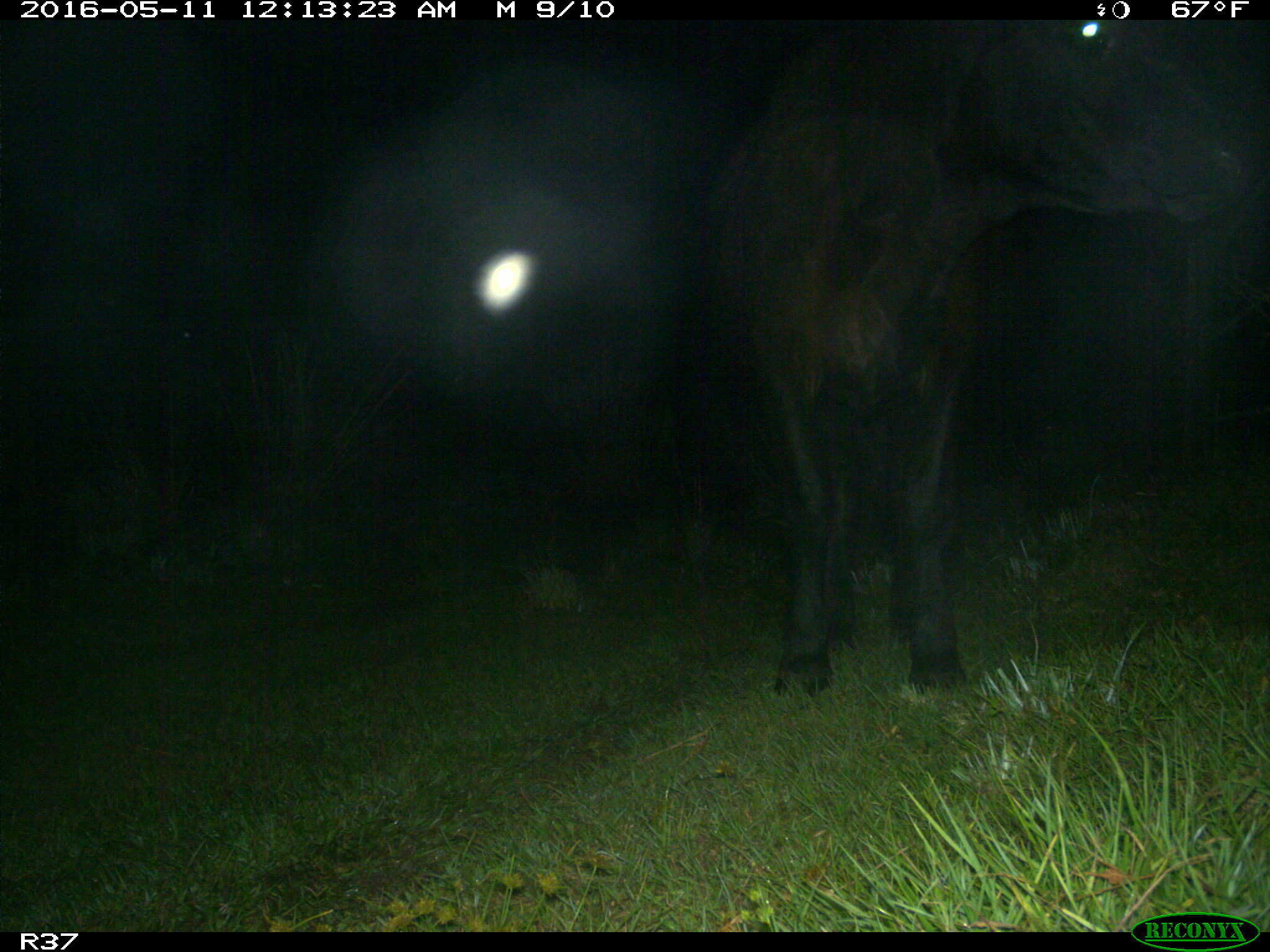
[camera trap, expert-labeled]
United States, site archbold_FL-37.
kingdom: Animalia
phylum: Chordata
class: Mammalia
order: Artiodactyla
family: Bovidae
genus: Bos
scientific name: Bos taurus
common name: domestic cow